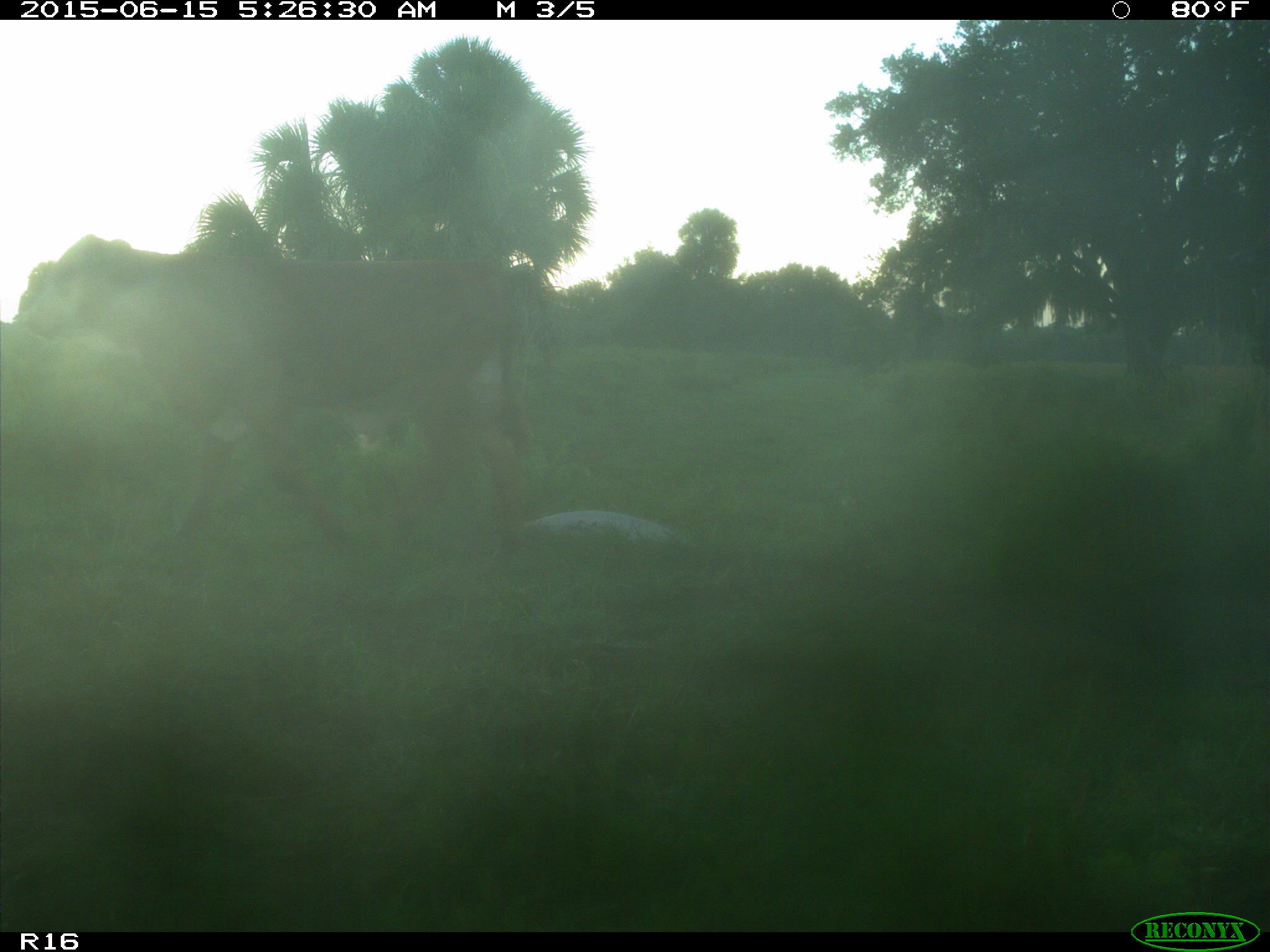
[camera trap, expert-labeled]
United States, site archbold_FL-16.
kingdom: Animalia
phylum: Chordata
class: Mammalia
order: Artiodactyla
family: Bovidae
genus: Bos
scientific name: Bos taurus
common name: domestic cow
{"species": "Bos taurus (domestic cow)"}